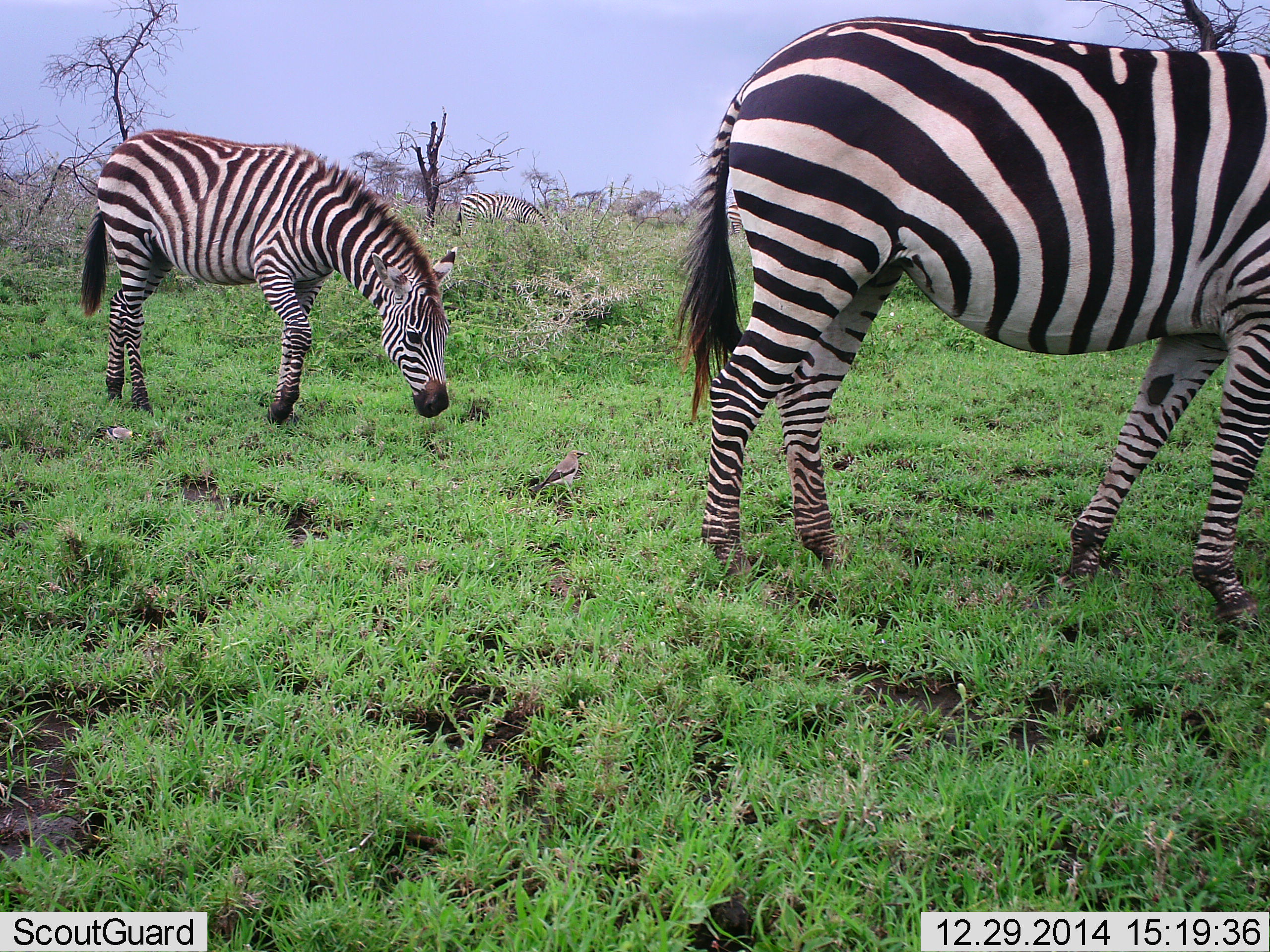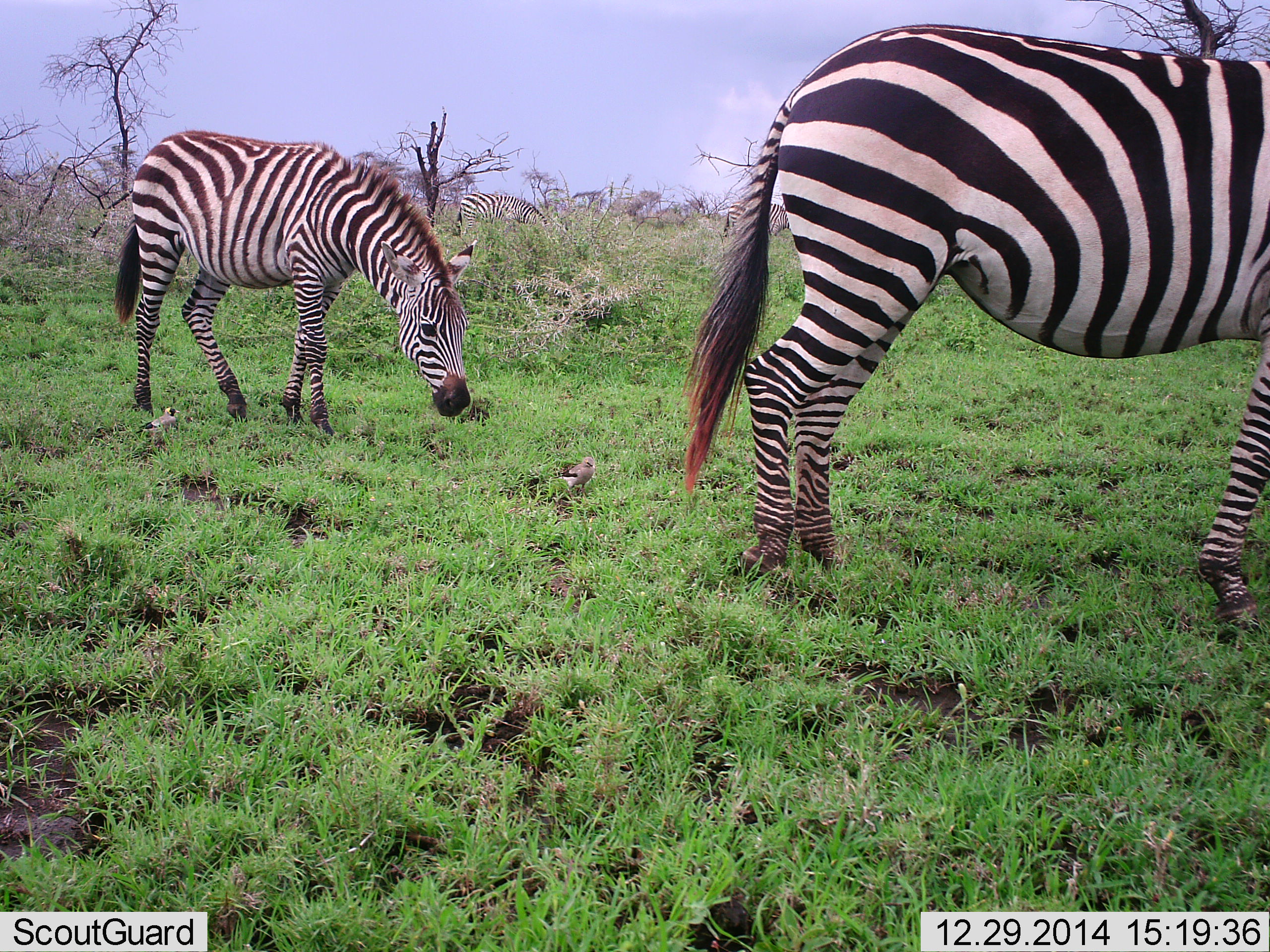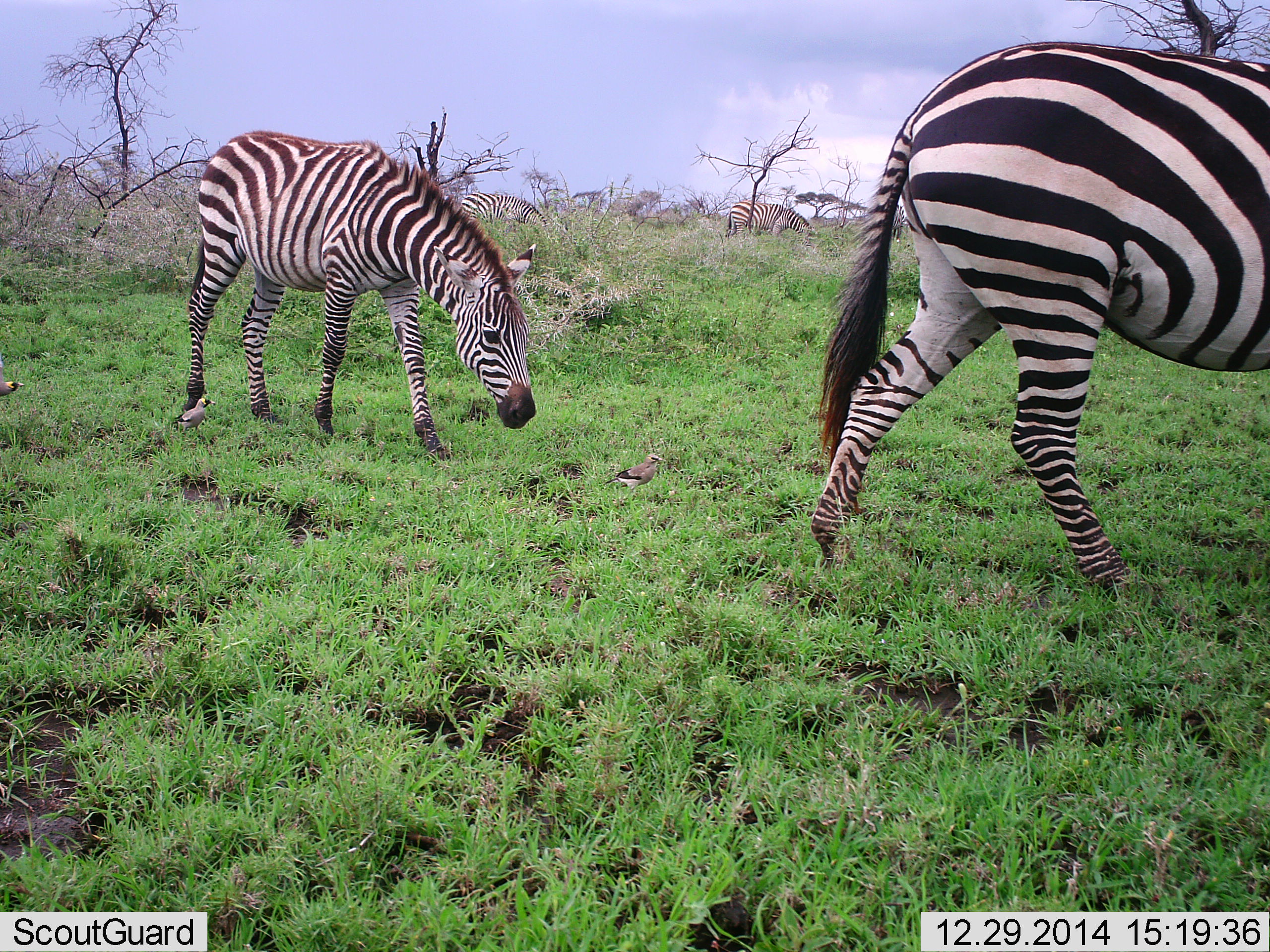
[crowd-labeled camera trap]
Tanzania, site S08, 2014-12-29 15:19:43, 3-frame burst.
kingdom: Animalia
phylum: Chordata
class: Mammalia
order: Perissodactyla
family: Equidae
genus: Equus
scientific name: Equus quagga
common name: plains zebra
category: zebra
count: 2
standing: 13%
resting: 0%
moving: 53%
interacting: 7%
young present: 0%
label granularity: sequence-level